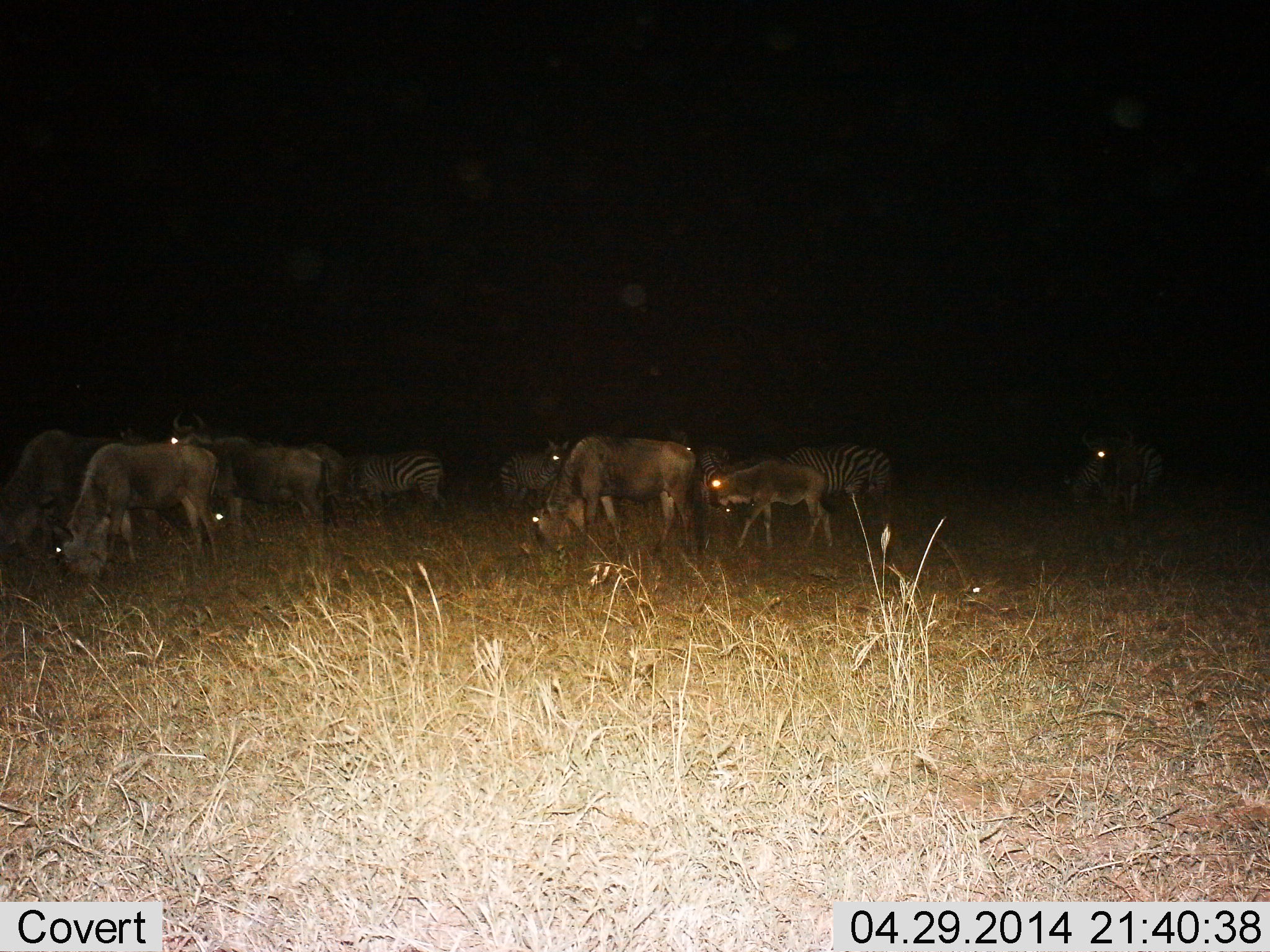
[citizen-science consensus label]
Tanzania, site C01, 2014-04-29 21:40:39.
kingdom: Animalia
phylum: Chordata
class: Mammalia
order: Artiodactyla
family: Bovidae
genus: Connochaetes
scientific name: Connochaetes taurinus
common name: blue wildebeest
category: wildebeest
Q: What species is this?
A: Wildebeest (blue wildebeest) (Connochaetes taurinus).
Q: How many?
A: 6.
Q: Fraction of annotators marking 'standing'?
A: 45%.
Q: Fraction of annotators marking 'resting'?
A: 0%.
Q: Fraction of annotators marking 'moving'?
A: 9%.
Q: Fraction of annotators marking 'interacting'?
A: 0%.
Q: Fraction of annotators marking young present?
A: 64%.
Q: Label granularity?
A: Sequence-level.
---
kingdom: Animalia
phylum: Chordata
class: Mammalia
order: Perissodactyla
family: Equidae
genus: Equus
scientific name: Equus quagga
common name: plains zebra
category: zebra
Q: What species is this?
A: Zebra (plains zebra) (Equus quagga).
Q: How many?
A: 5.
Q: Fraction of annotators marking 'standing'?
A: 67%.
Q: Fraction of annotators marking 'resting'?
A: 0%.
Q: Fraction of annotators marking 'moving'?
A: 0%.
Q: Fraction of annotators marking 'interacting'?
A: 0%.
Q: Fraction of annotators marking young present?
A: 0%.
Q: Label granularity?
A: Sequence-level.